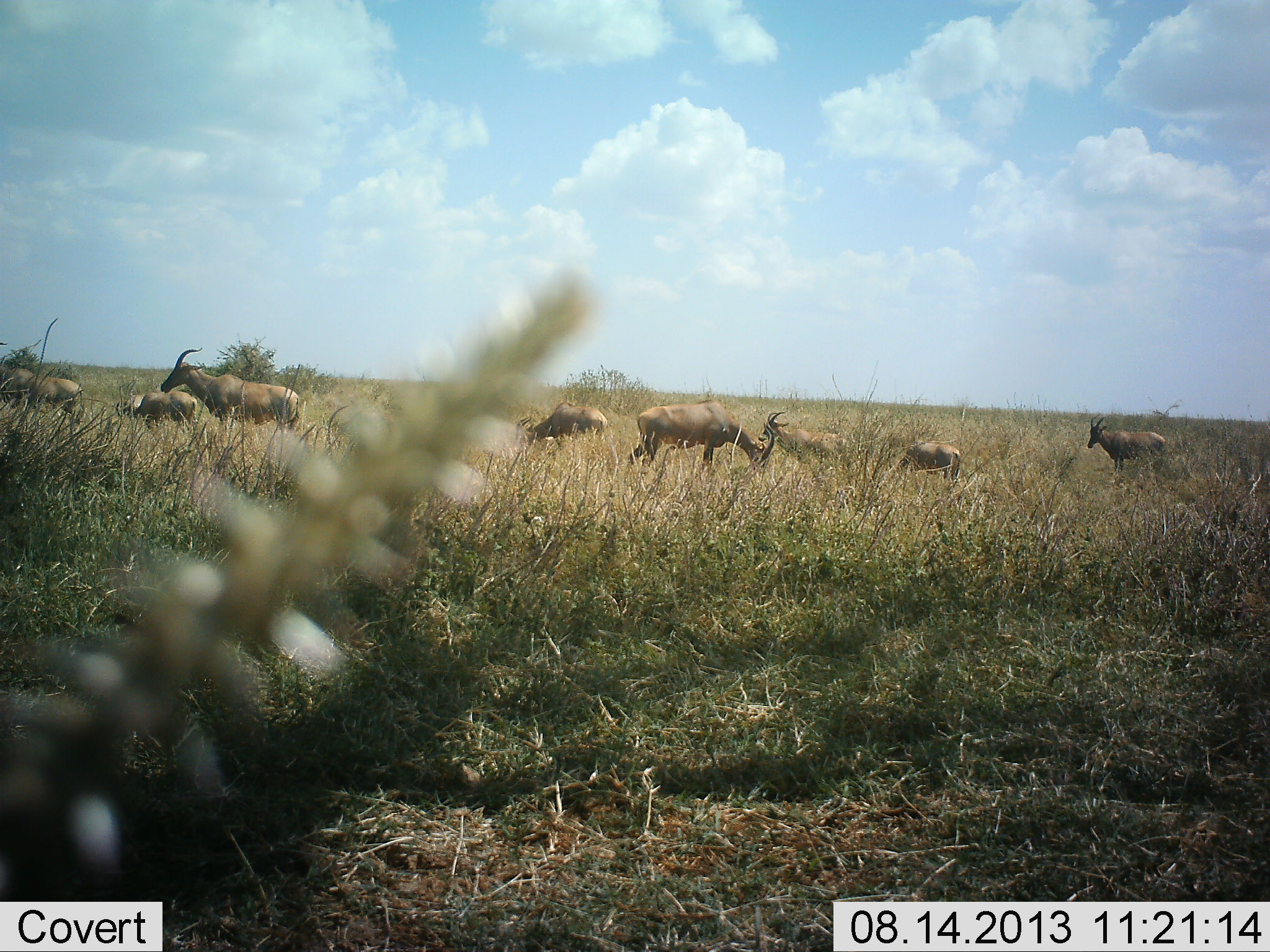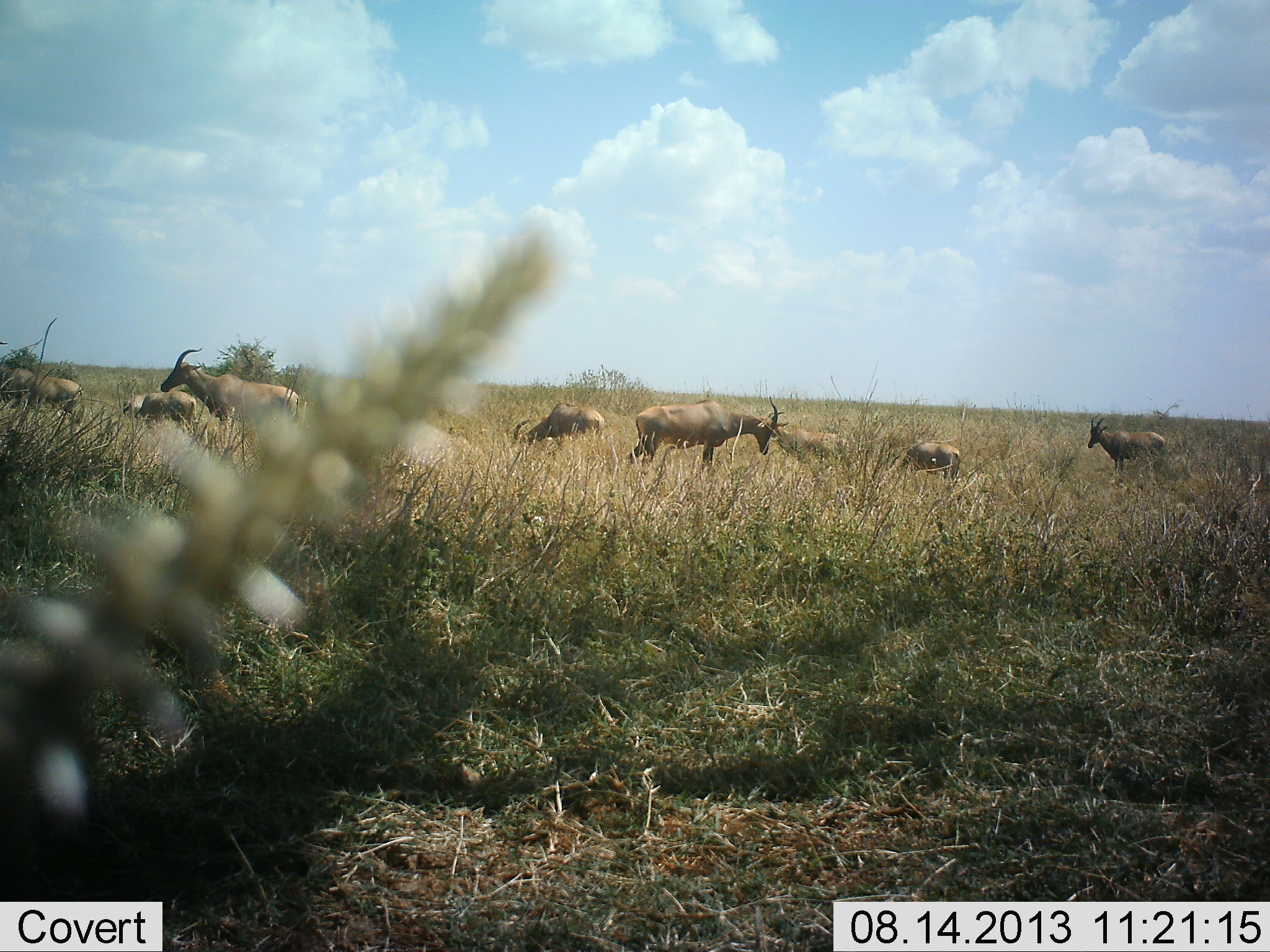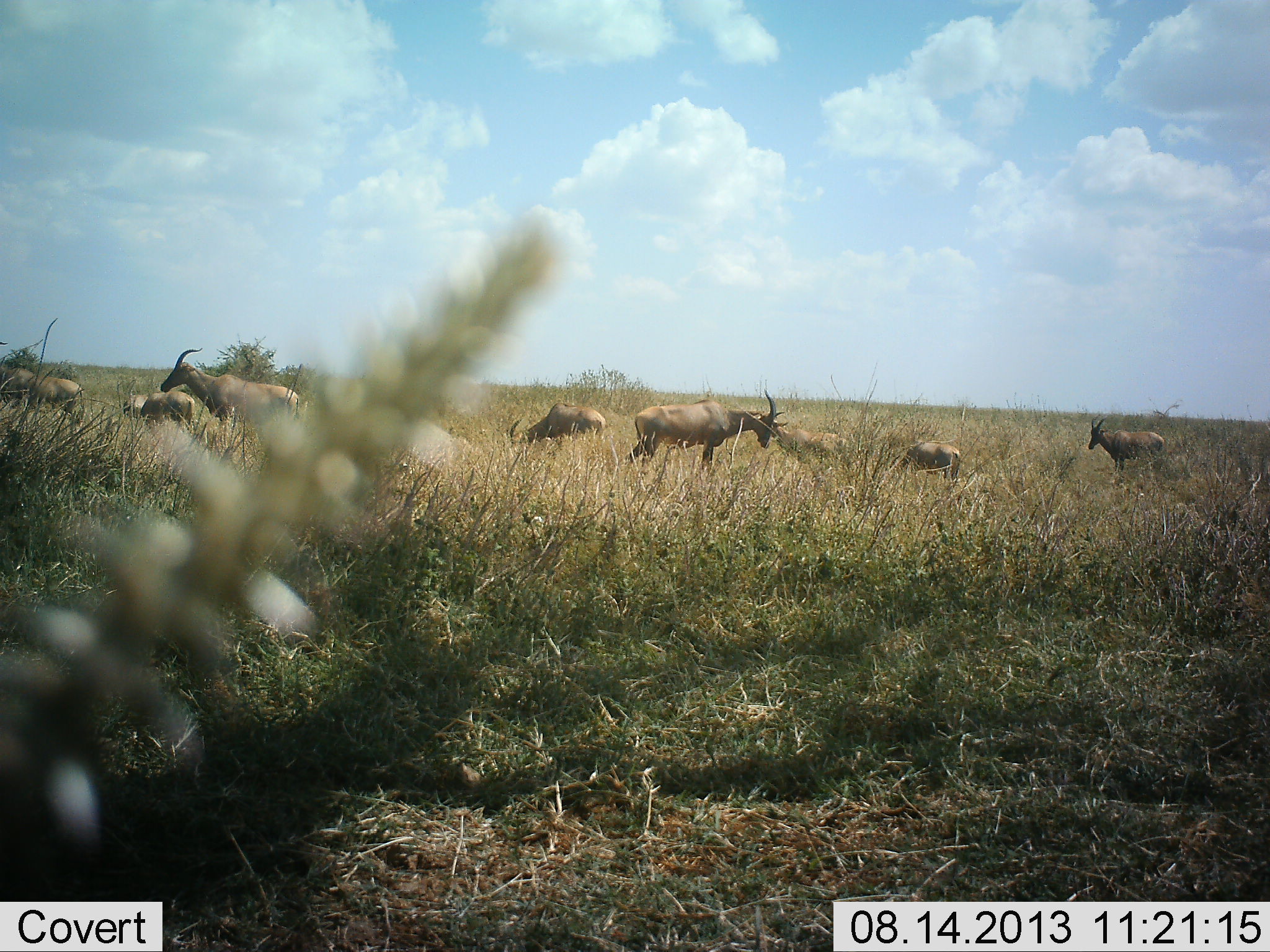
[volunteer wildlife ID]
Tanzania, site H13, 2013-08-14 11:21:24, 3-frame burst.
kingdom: Animalia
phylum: Chordata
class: Mammalia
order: Artiodactyla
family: Bovidae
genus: Damaliscus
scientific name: Damaliscus lunatus jimela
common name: topi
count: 8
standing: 81%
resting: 14%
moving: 5%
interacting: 0%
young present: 10%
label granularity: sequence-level